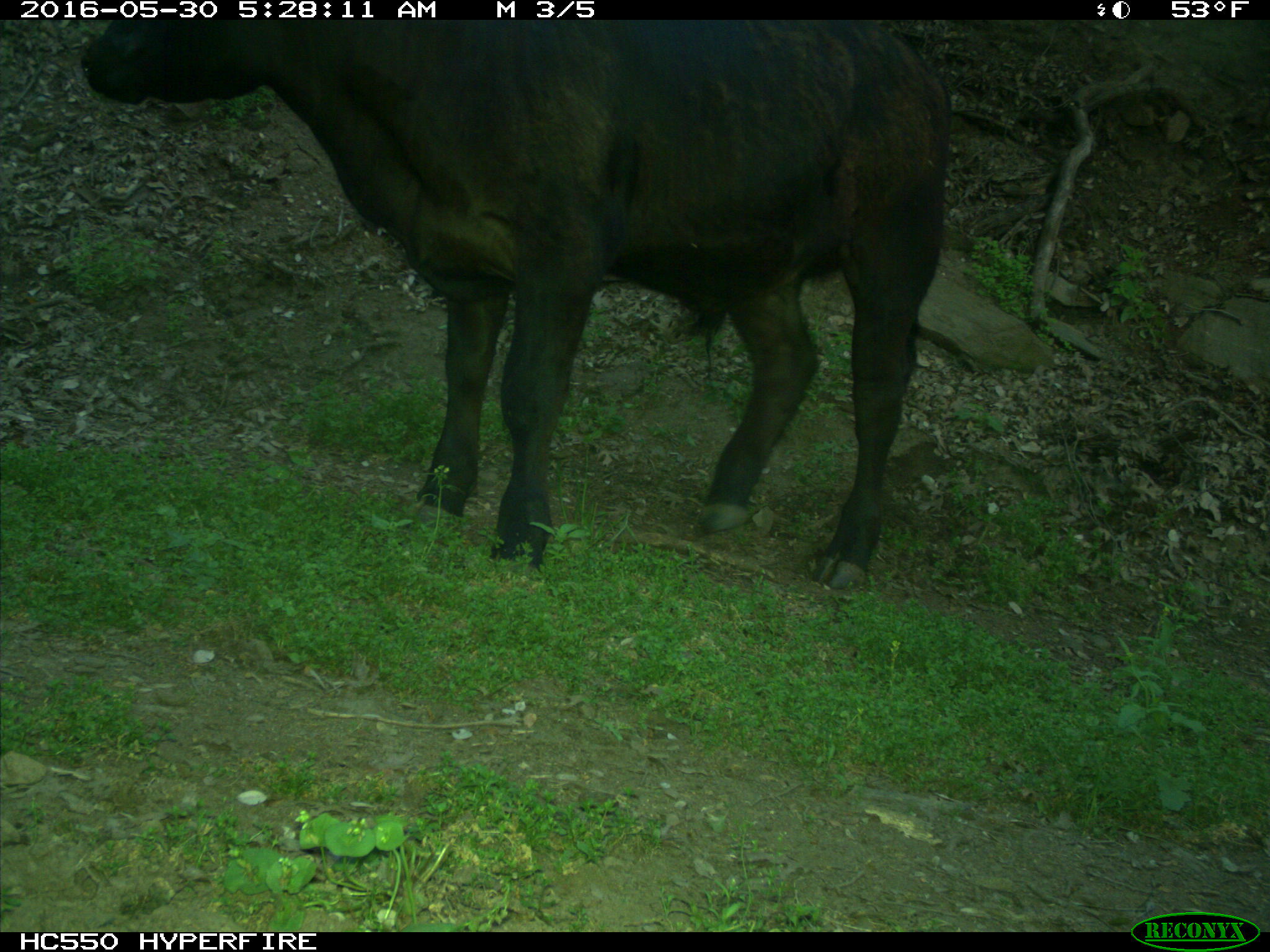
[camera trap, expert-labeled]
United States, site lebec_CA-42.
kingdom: Animalia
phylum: Chordata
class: Mammalia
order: Artiodactyla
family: Bovidae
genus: Bos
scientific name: Bos taurus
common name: domestic cow